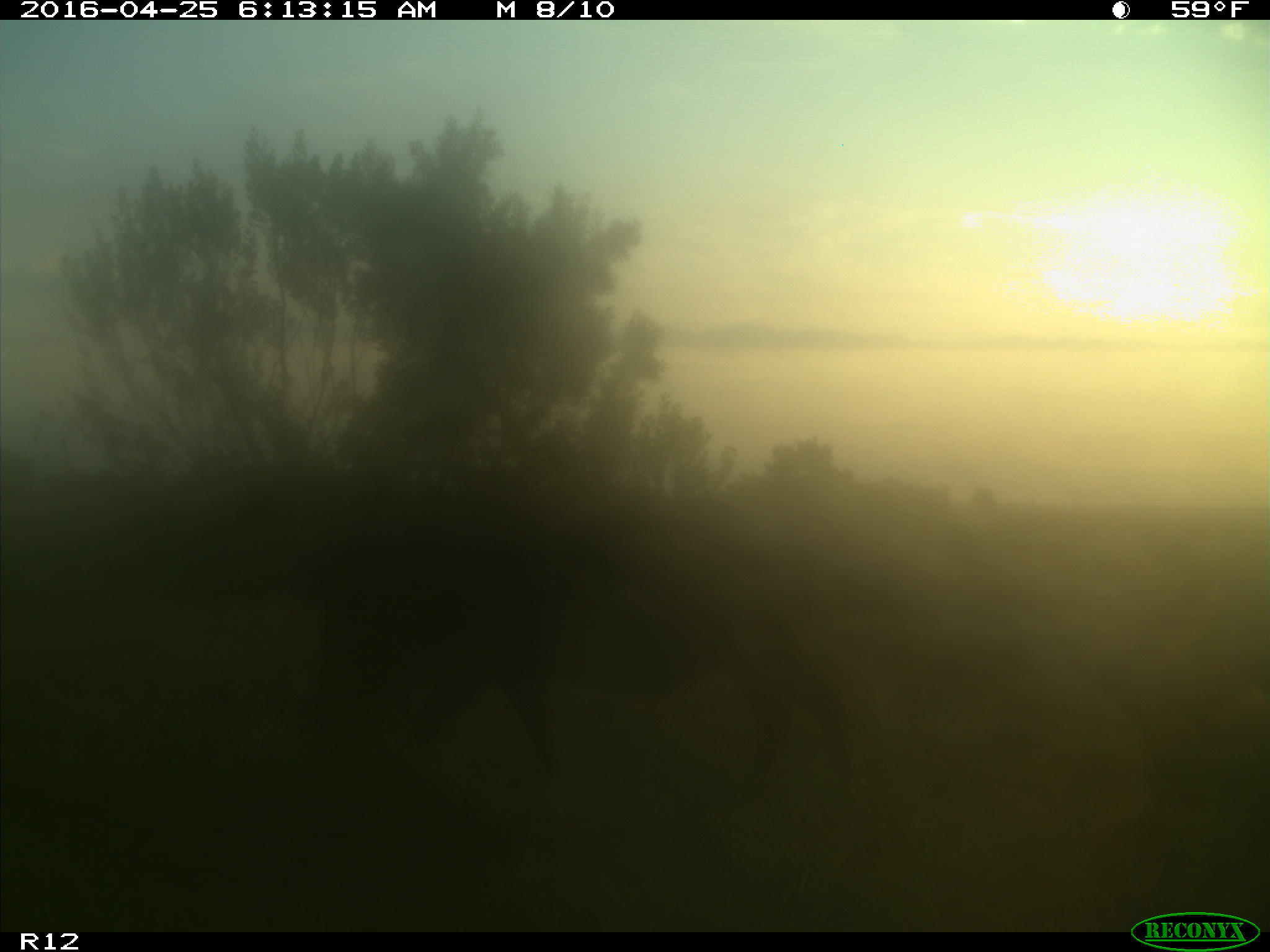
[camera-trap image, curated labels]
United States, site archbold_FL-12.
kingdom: Animalia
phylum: Chordata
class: Mammalia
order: Artiodactyla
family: Suidae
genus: Sus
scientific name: Sus scrofa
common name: wild boar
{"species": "Sus scrofa (wild boar)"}